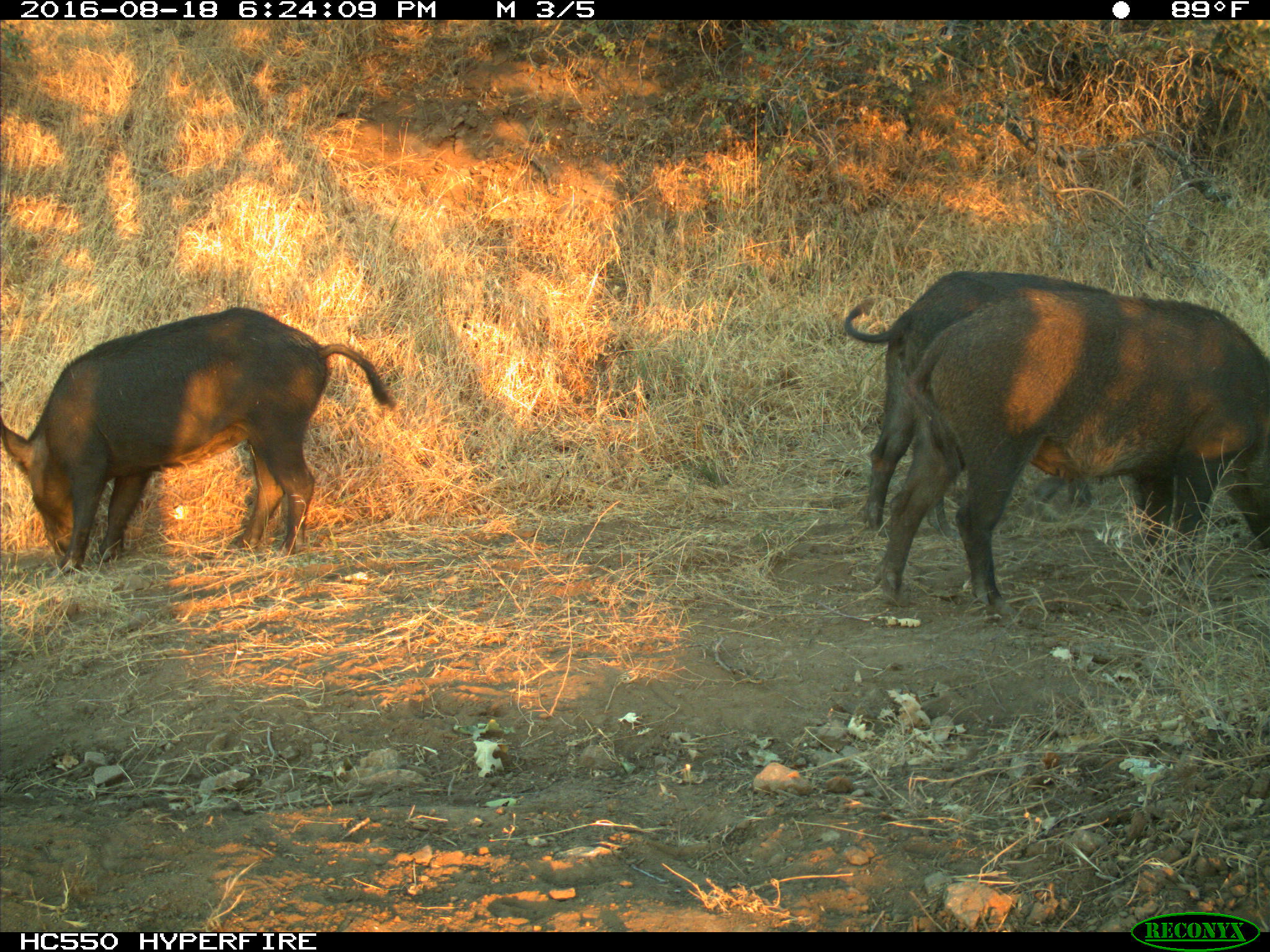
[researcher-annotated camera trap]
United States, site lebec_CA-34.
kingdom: Animalia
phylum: Chordata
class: Mammalia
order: Artiodactyla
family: Suidae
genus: Sus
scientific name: Sus scrofa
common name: wild boar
Sus scrofa (wild boar).